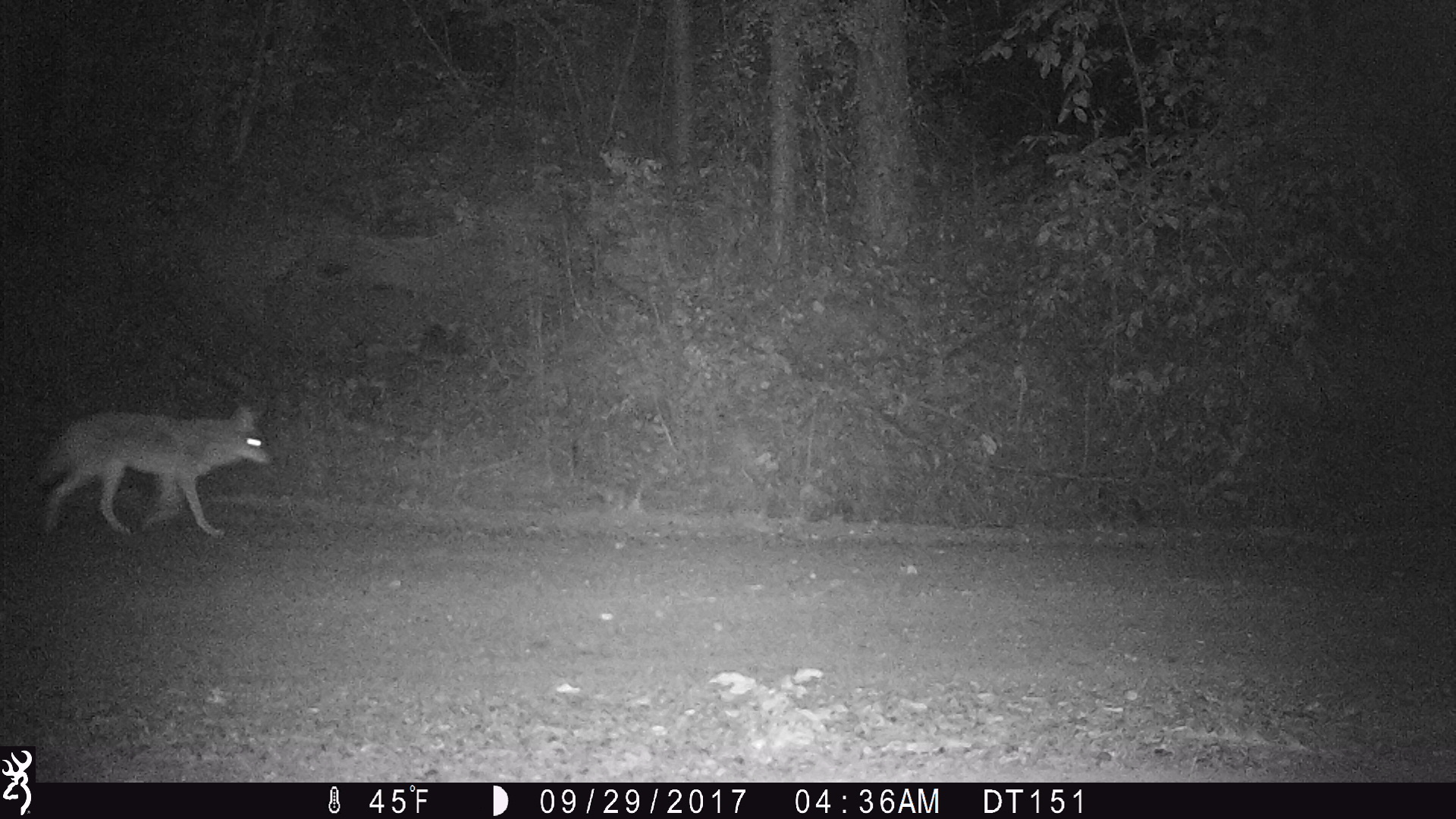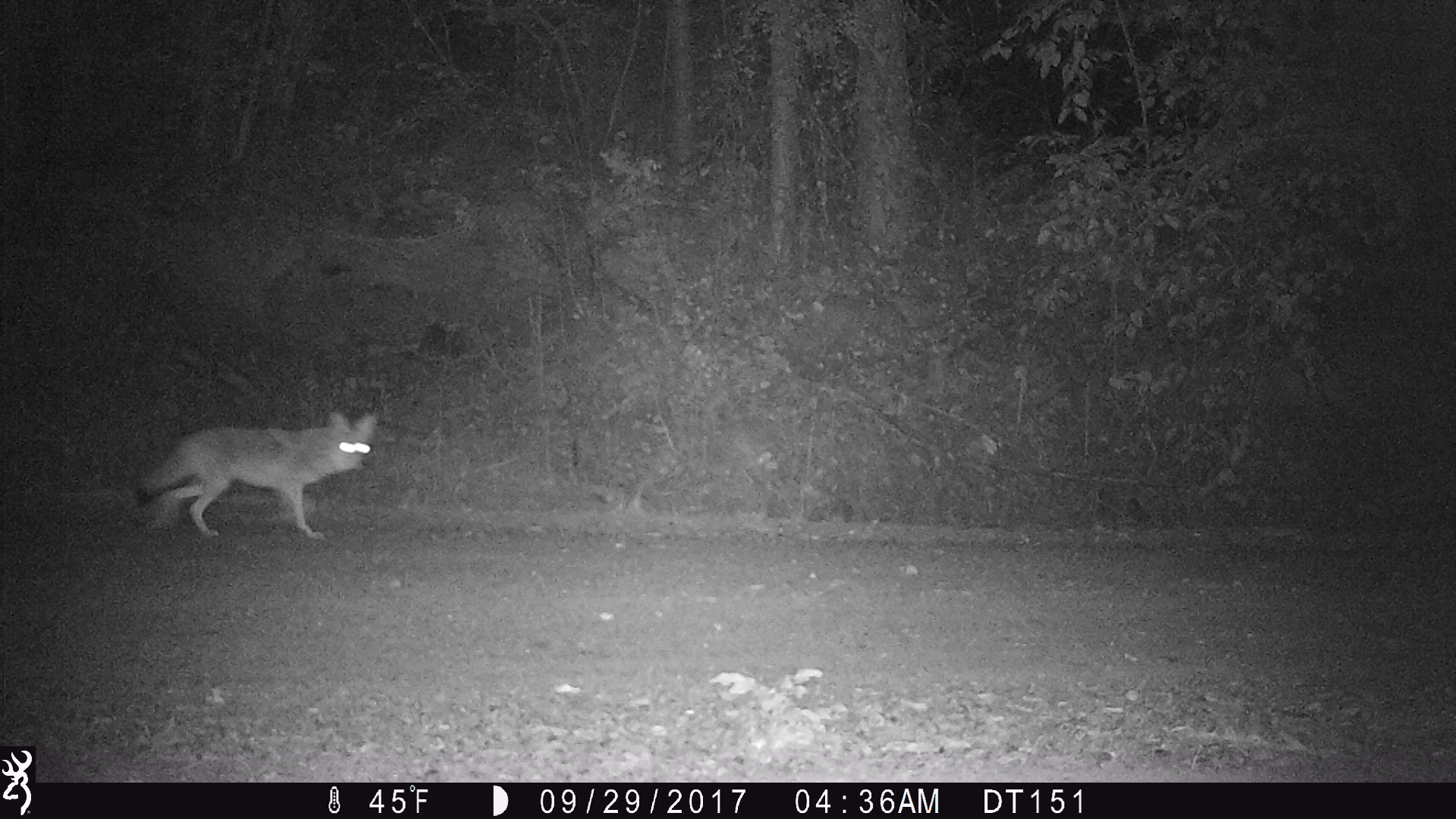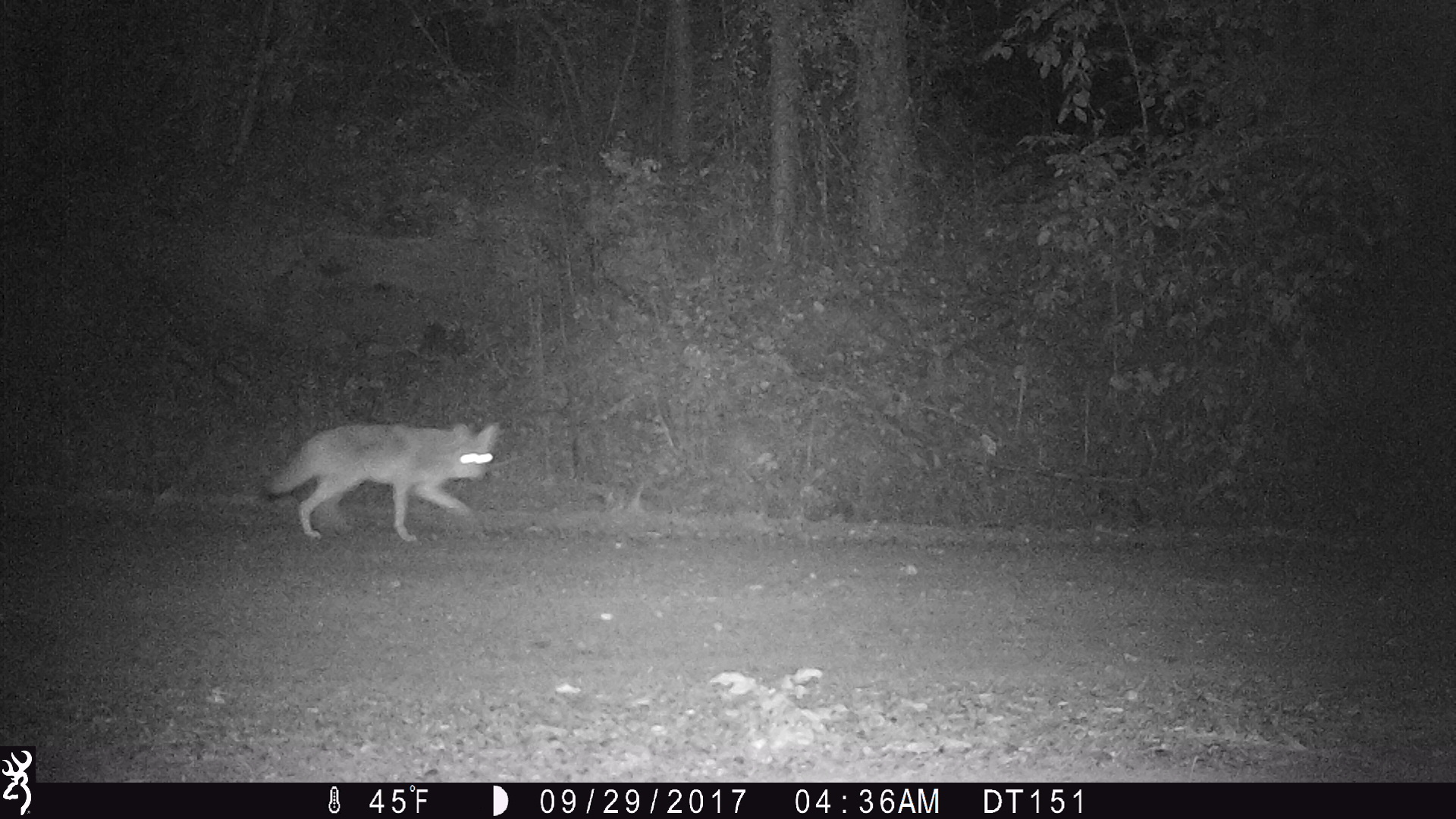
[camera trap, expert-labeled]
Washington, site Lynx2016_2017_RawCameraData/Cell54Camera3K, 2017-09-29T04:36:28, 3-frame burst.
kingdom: Animalia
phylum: Chordata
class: Mammalia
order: Carnivora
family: Canidae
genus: Canis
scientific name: Canis latrans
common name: coyote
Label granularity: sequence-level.